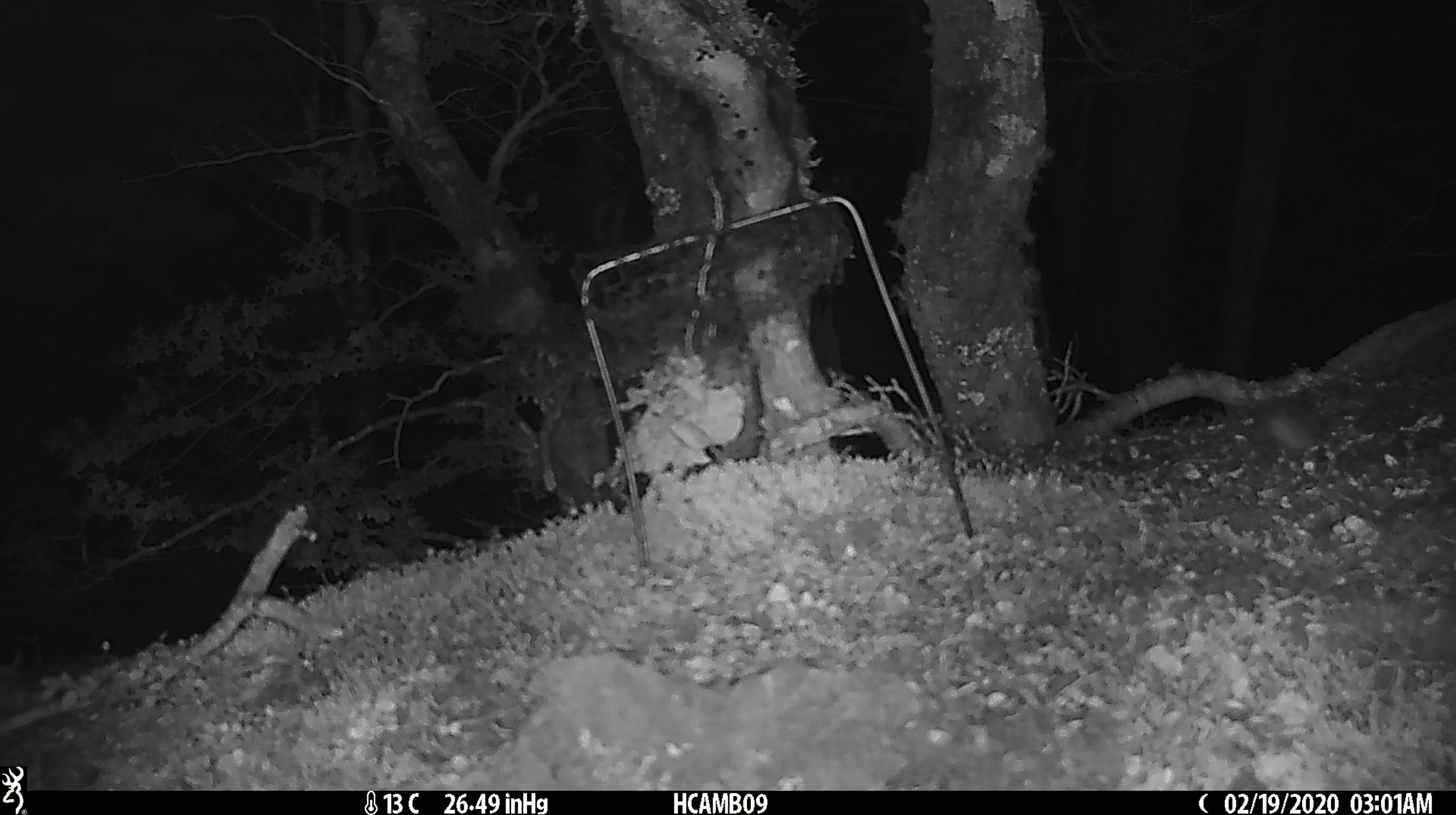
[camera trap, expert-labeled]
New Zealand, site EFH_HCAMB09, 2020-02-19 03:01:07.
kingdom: Animalia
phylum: Chordata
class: Mammalia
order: Rodentia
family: Muridae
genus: Mus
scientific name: Mus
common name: mouse